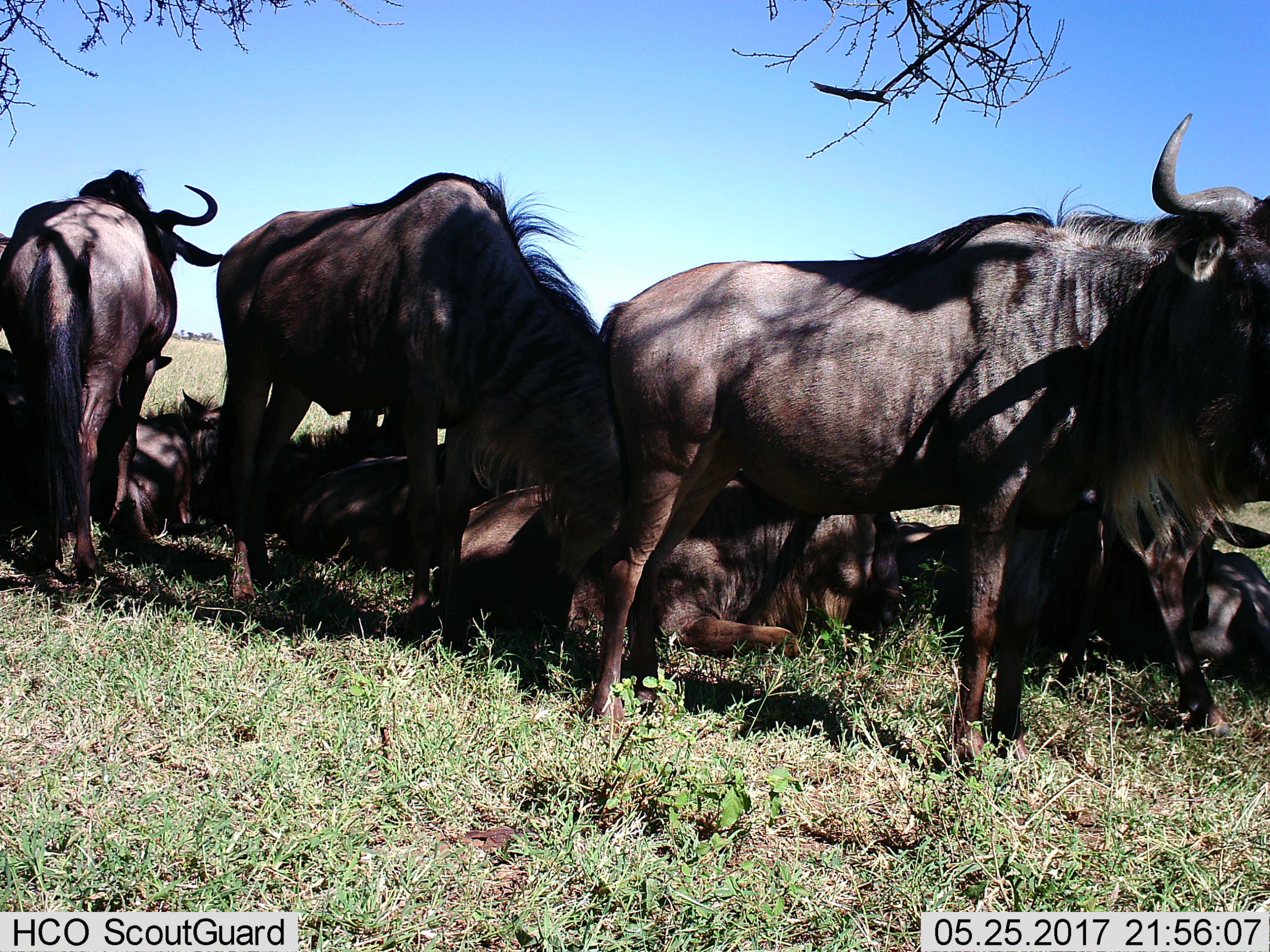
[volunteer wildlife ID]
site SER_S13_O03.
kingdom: Animalia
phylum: Chordata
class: Mammalia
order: Artiodactyla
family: Bovidae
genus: Connochaetes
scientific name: Connochaetes taurinus taurinus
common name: blue wildebeest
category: wildebeestblue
Wildebeestblue (blue wildebeest) (Connochaetes taurinus taurinus), count 9. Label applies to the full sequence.